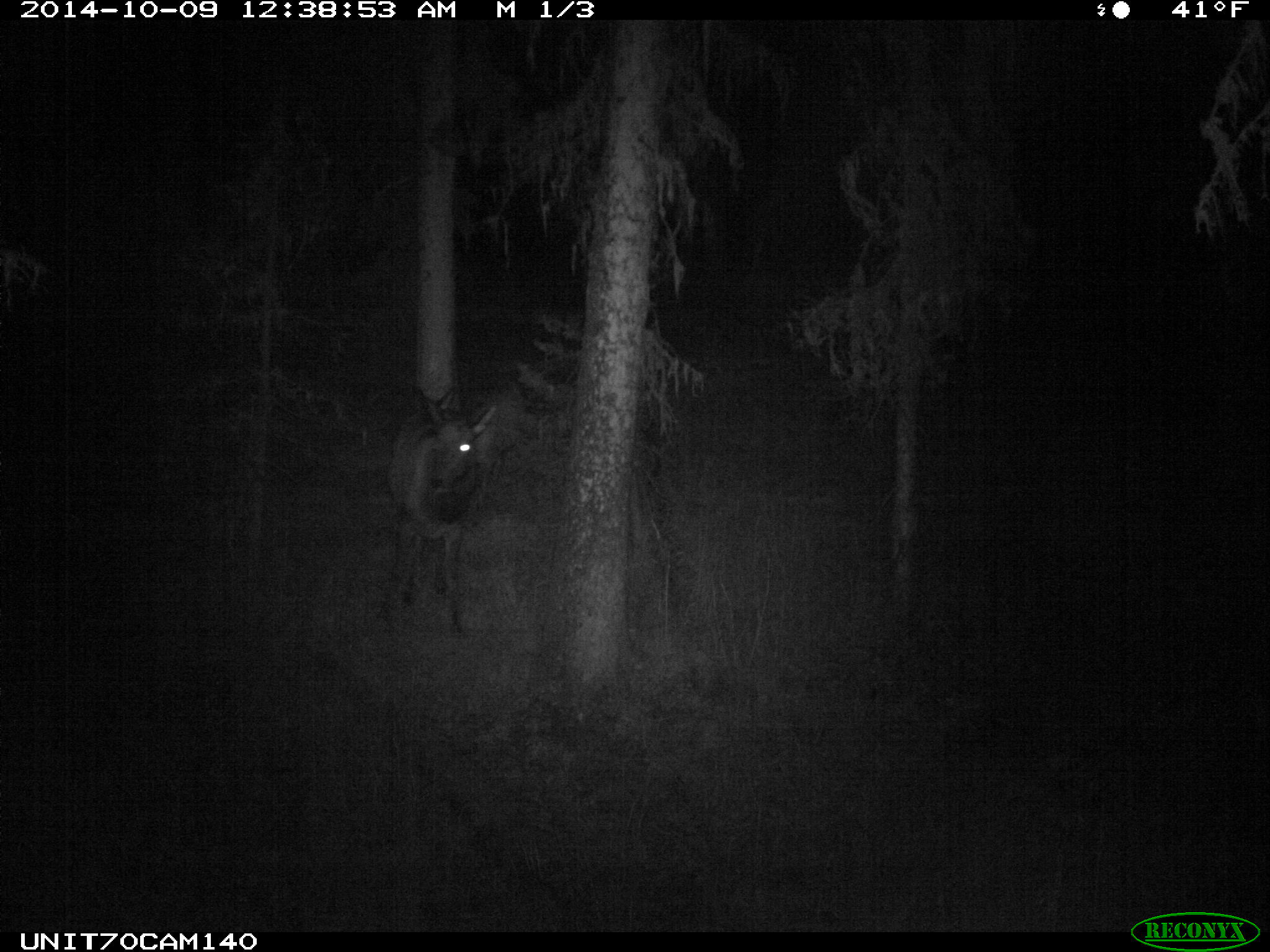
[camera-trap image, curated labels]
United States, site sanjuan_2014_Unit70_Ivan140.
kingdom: Animalia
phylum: Chordata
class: Mammalia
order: Artiodactyla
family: Cervidae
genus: Cervus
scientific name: Cervus elaphus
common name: red deer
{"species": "Cervus elaphus (red deer)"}